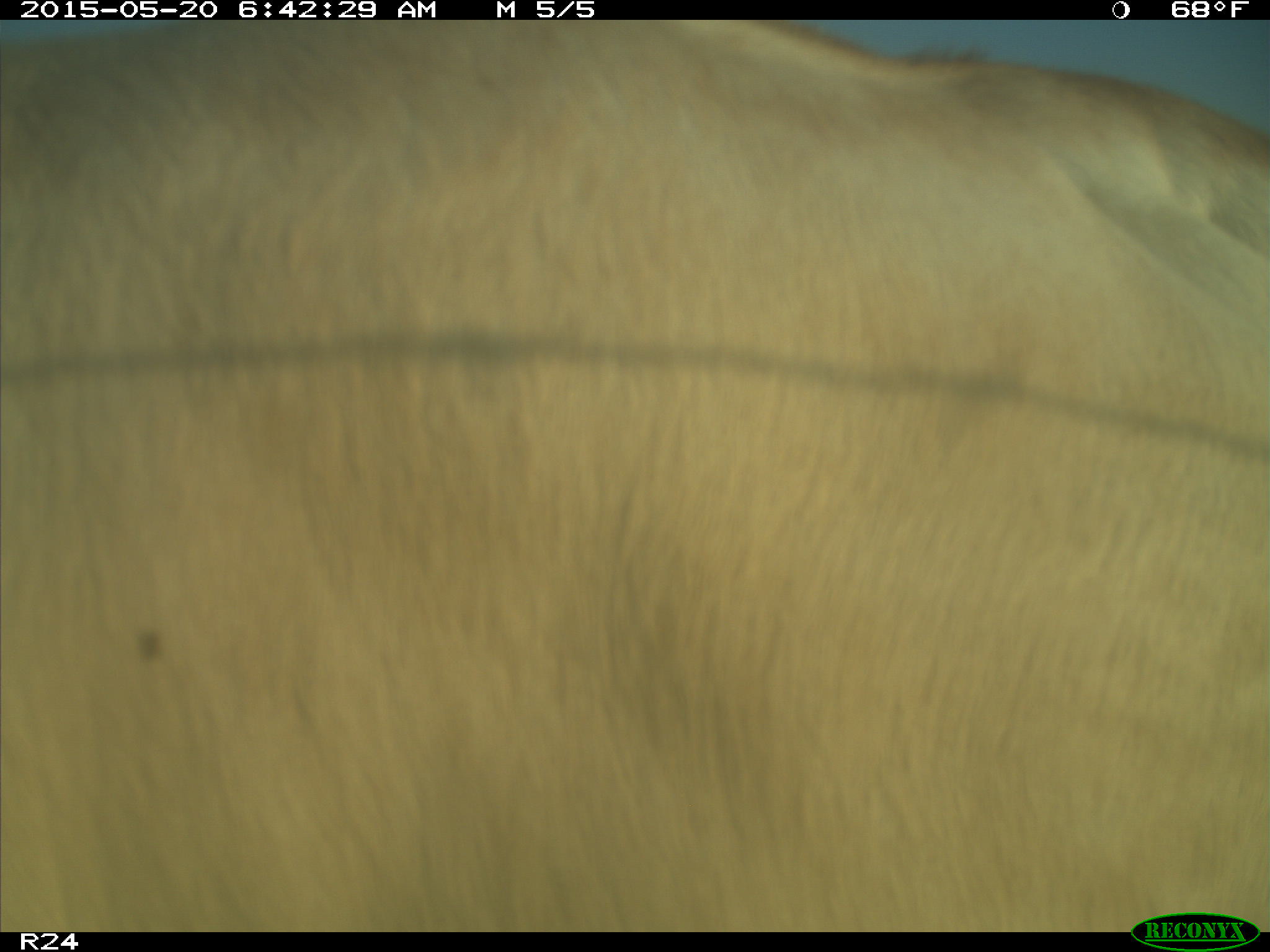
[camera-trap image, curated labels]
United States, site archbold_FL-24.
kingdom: Animalia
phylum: Chordata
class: Mammalia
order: Artiodactyla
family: Bovidae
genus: Bos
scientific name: Bos taurus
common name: domestic cow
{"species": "Bos taurus (domestic cow)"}